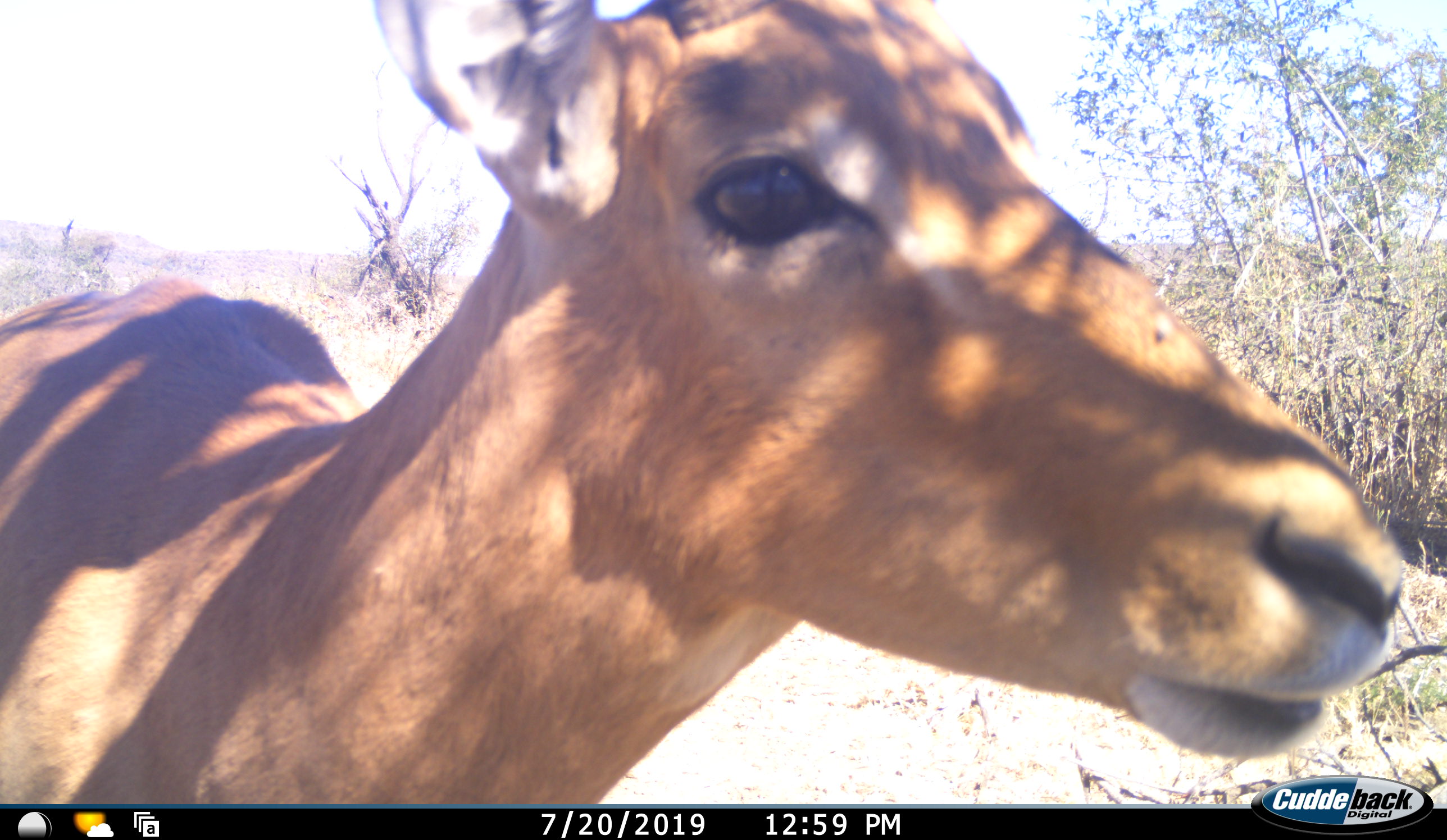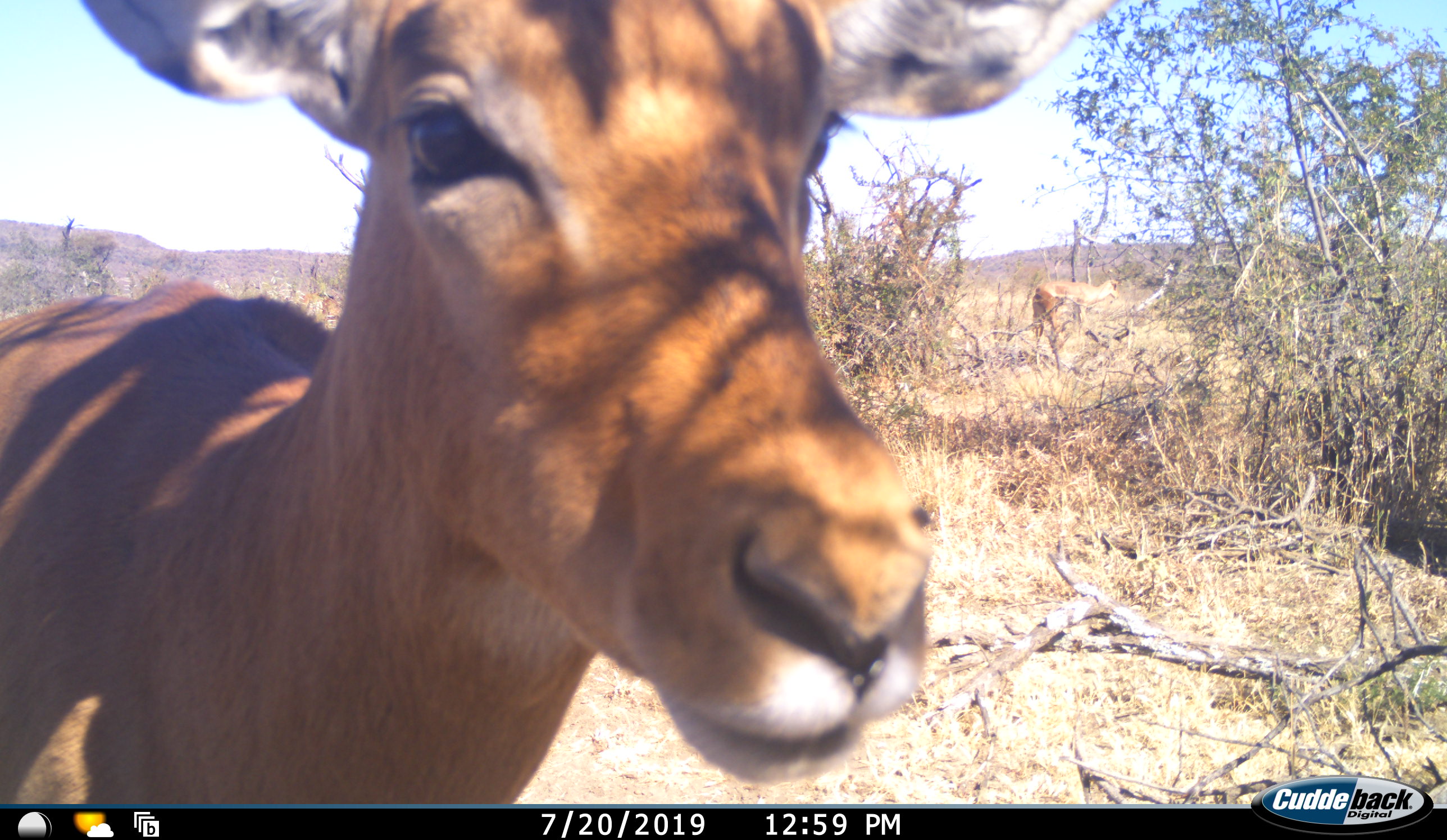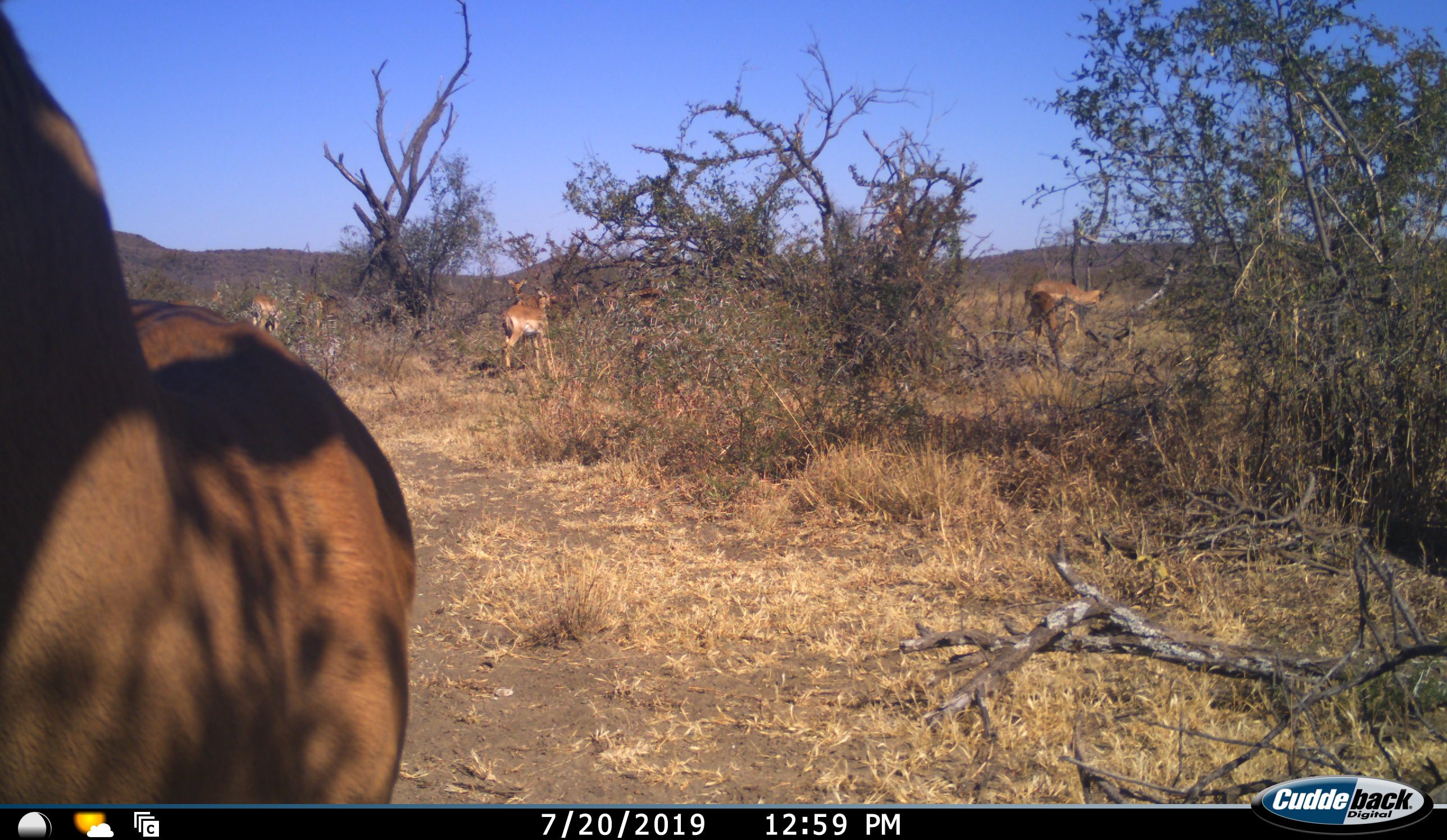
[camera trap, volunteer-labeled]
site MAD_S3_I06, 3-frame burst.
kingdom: Animalia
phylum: Chordata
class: Mammalia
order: Artiodactyla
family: Bovidae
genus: Aepyceros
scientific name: Aepyceros melampus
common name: impala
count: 5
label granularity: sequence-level